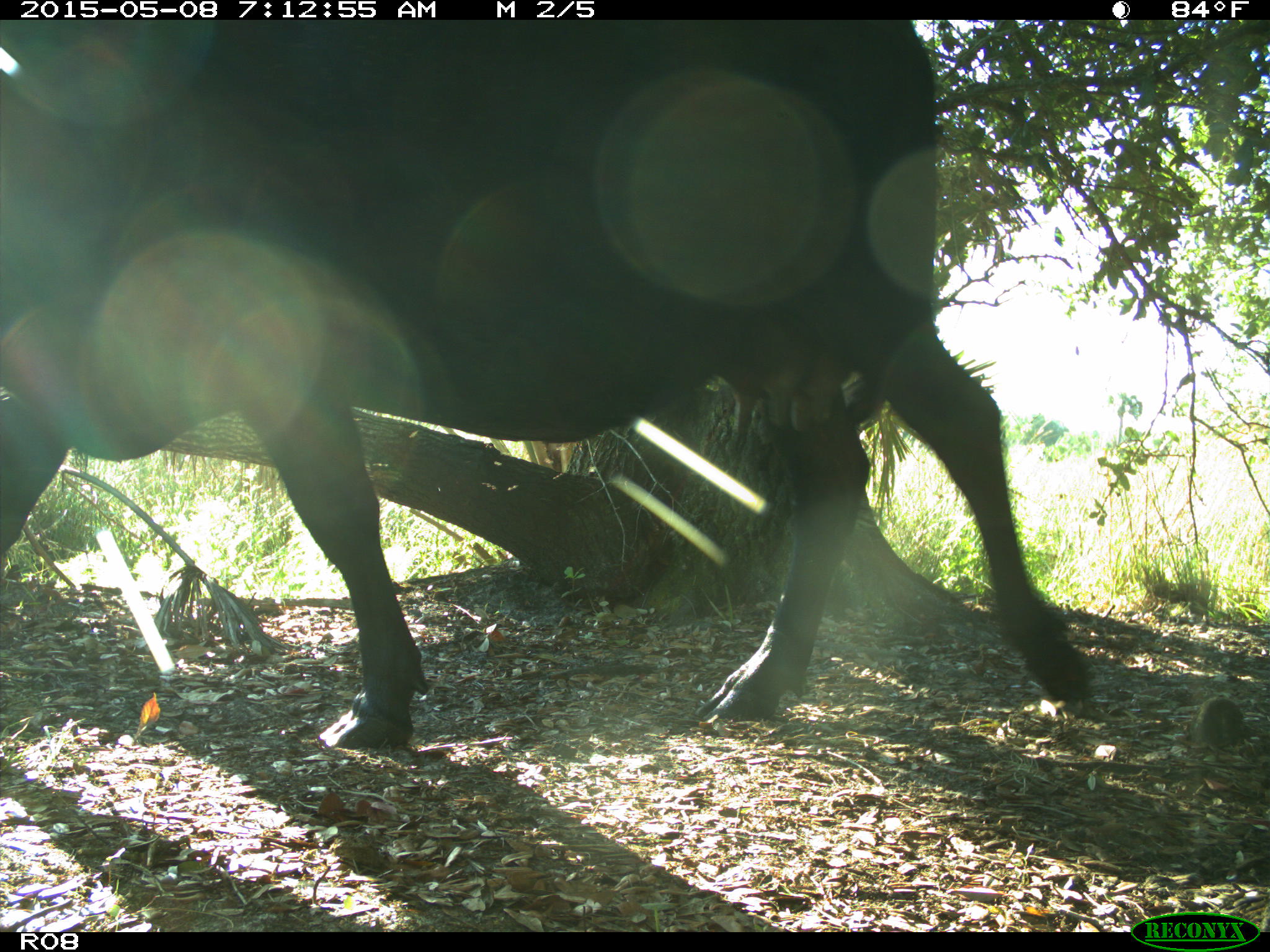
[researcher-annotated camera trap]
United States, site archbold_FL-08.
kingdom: Animalia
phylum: Chordata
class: Mammalia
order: Artiodactyla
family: Bovidae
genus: Bos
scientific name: Bos taurus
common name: domestic cow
Bos taurus (domestic cow).